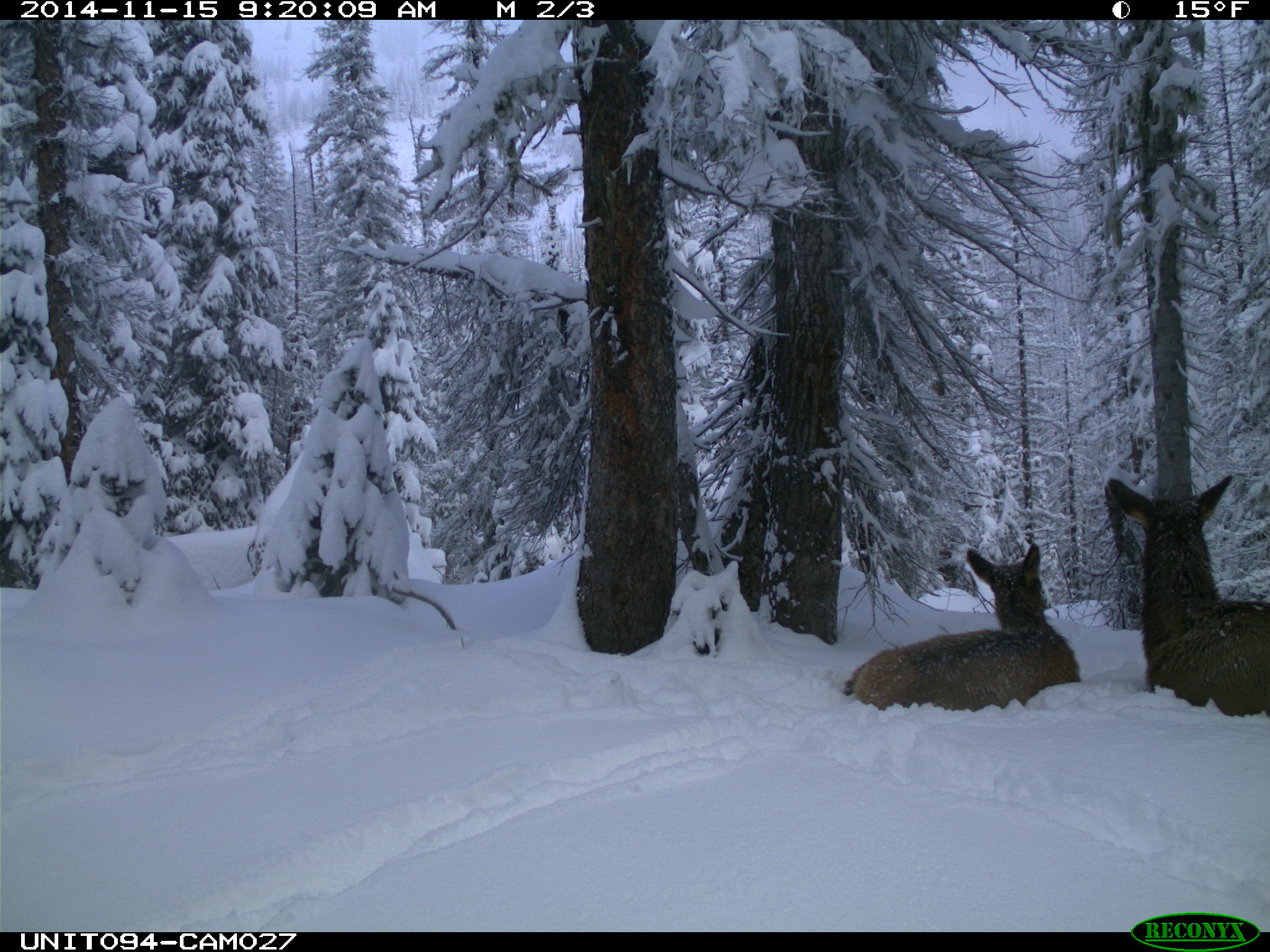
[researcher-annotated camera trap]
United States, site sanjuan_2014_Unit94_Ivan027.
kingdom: Animalia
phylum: Chordata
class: Mammalia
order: Artiodactyla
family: Cervidae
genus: Cervus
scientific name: Cervus elaphus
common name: red deer